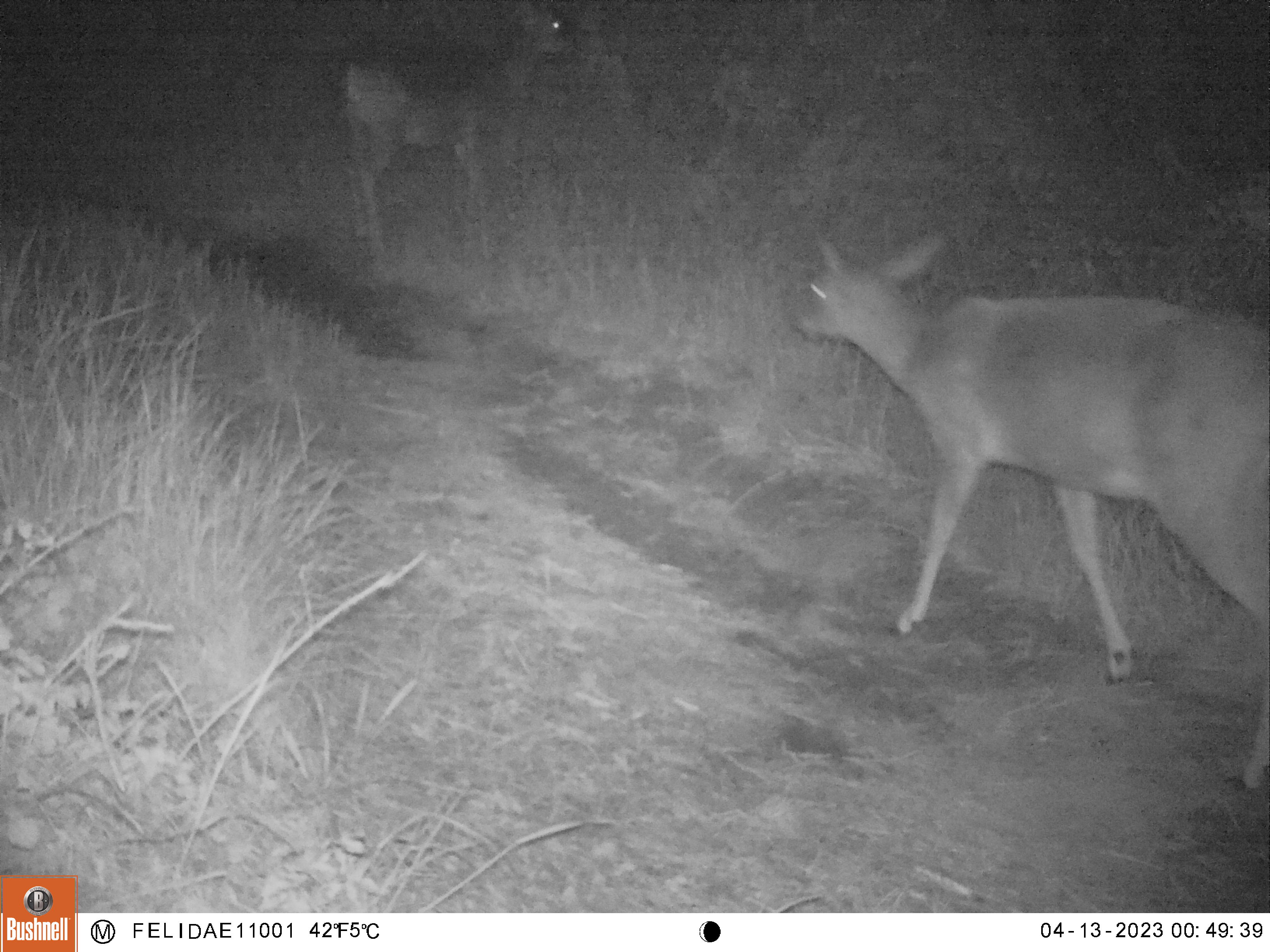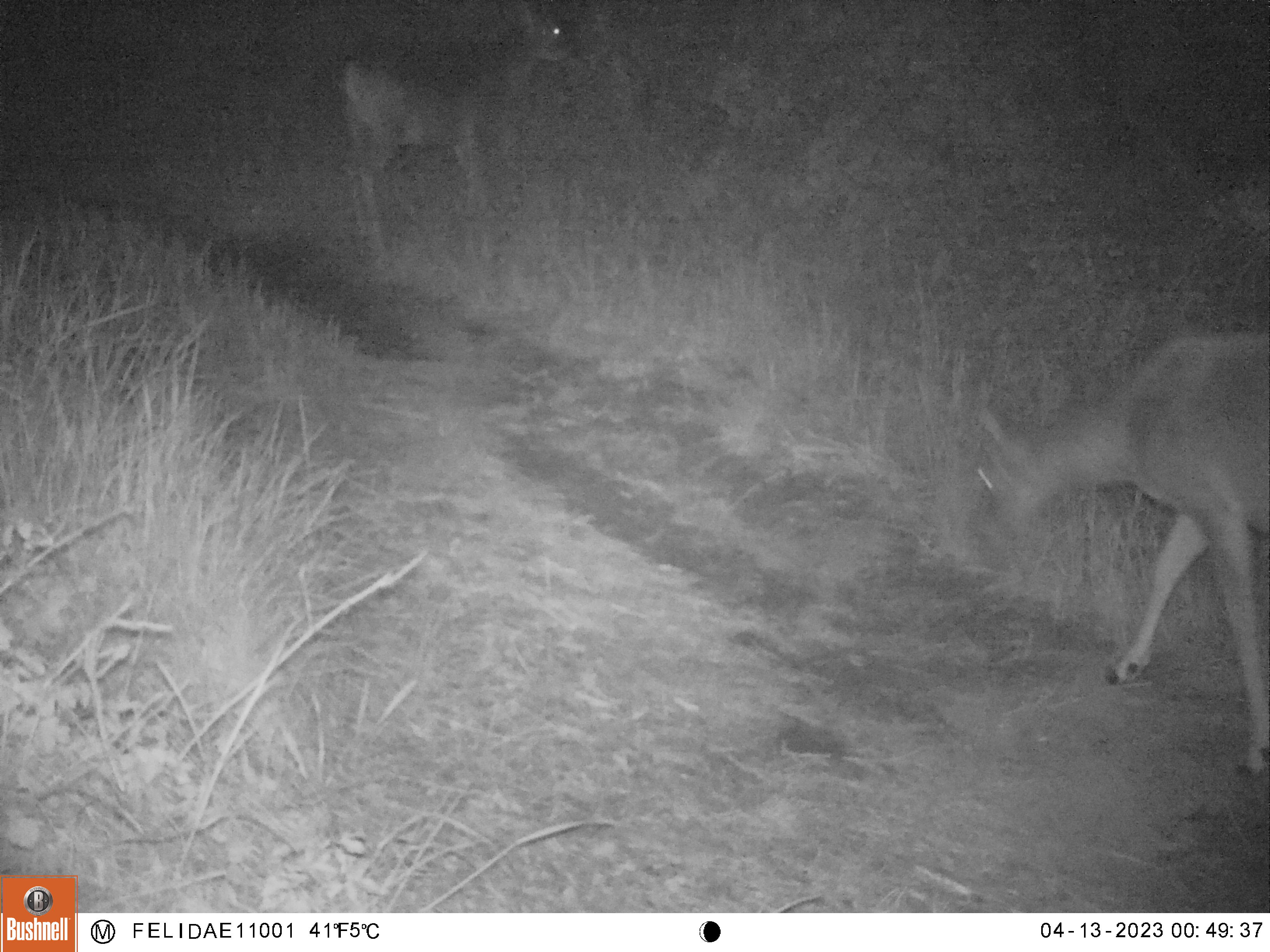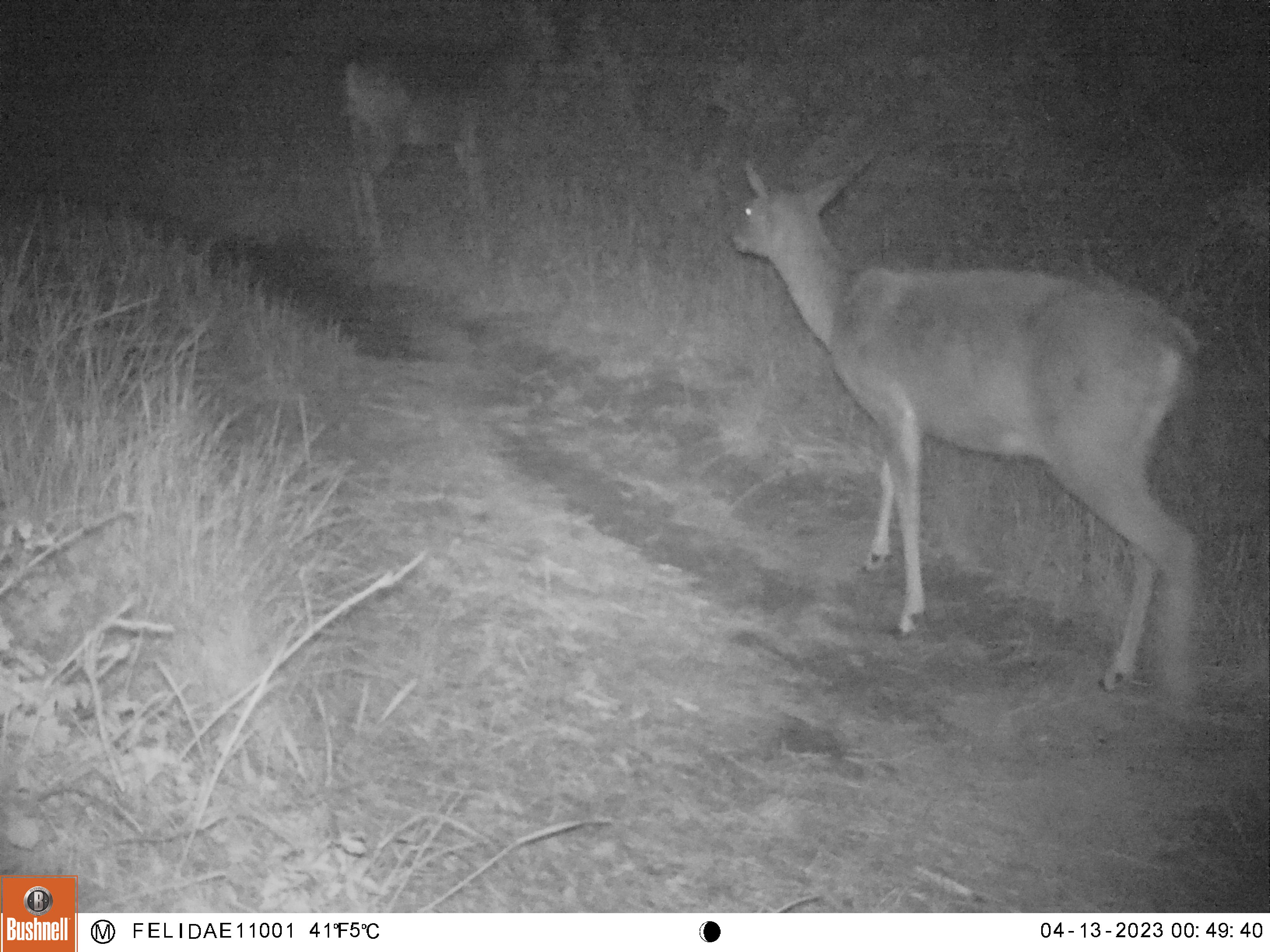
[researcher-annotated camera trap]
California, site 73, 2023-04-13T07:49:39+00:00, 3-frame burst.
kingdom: Animalia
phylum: Chordata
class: Mammalia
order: Artiodactyla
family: Cervidae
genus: Odocoileus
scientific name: Odocoileus hemionus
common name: mule deer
Mule deer (Odocoileus hemionus).